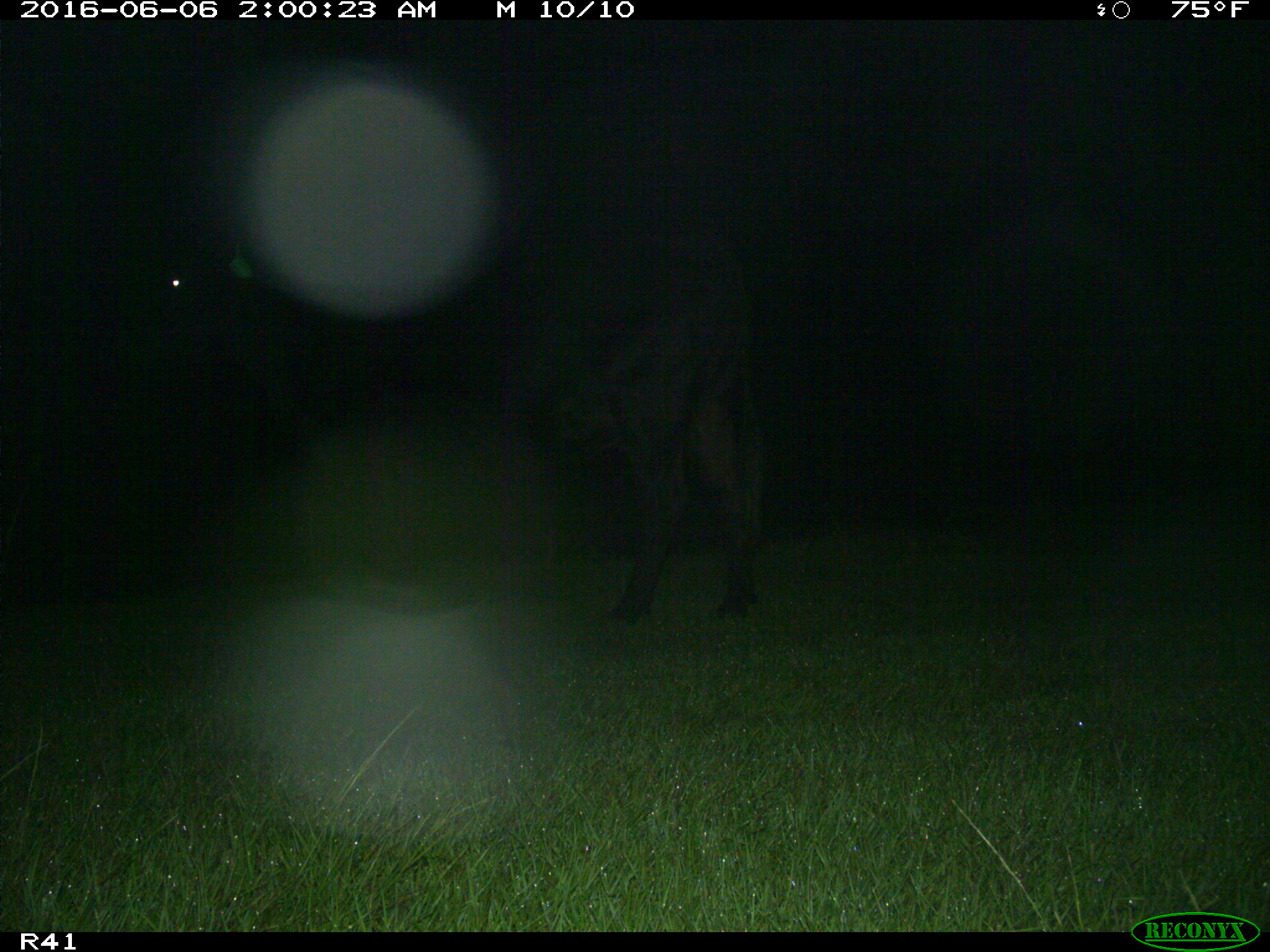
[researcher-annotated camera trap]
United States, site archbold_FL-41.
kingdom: Animalia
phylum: Chordata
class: Mammalia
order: Artiodactyla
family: Bovidae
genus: Bos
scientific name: Bos taurus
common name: domestic cow